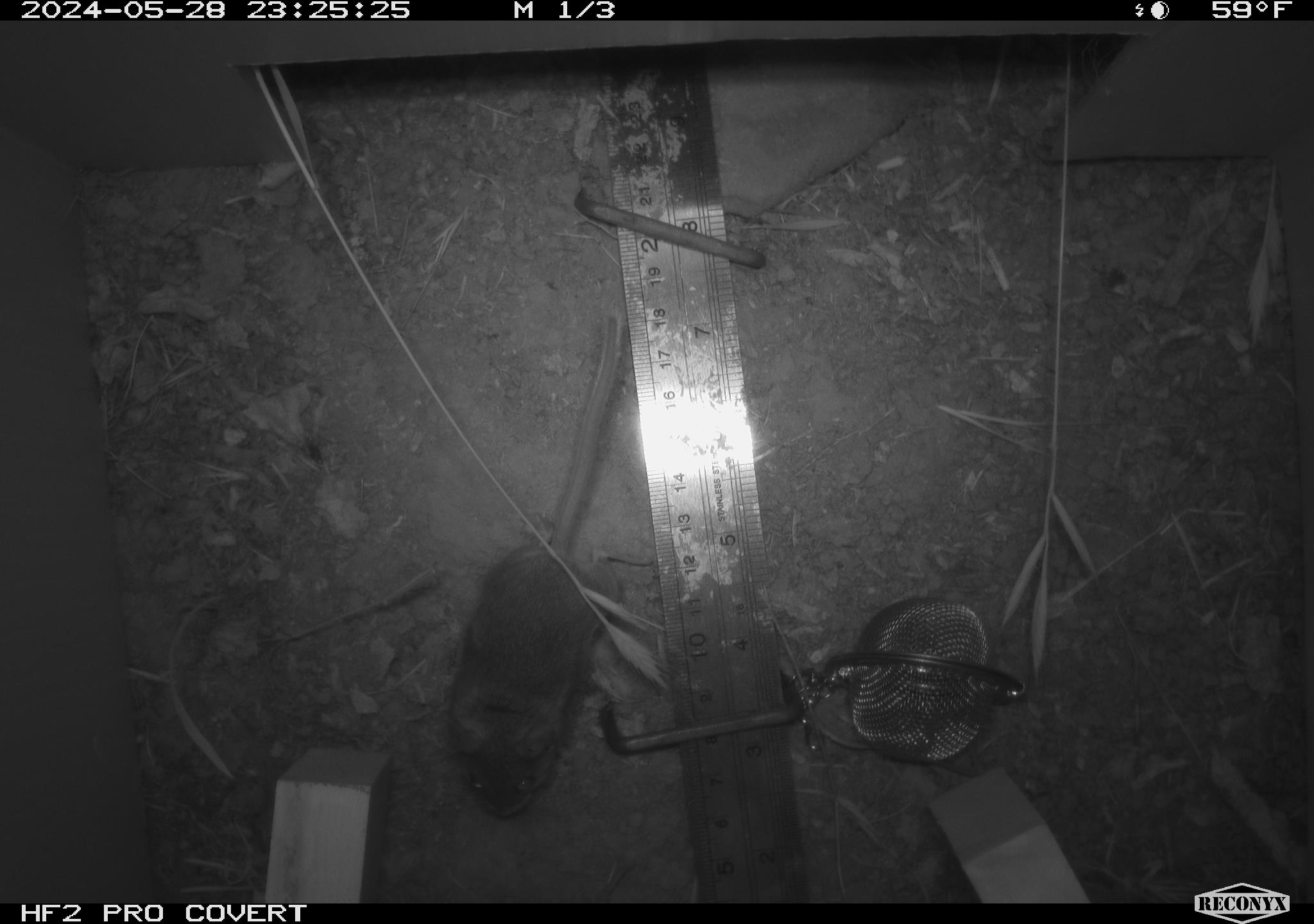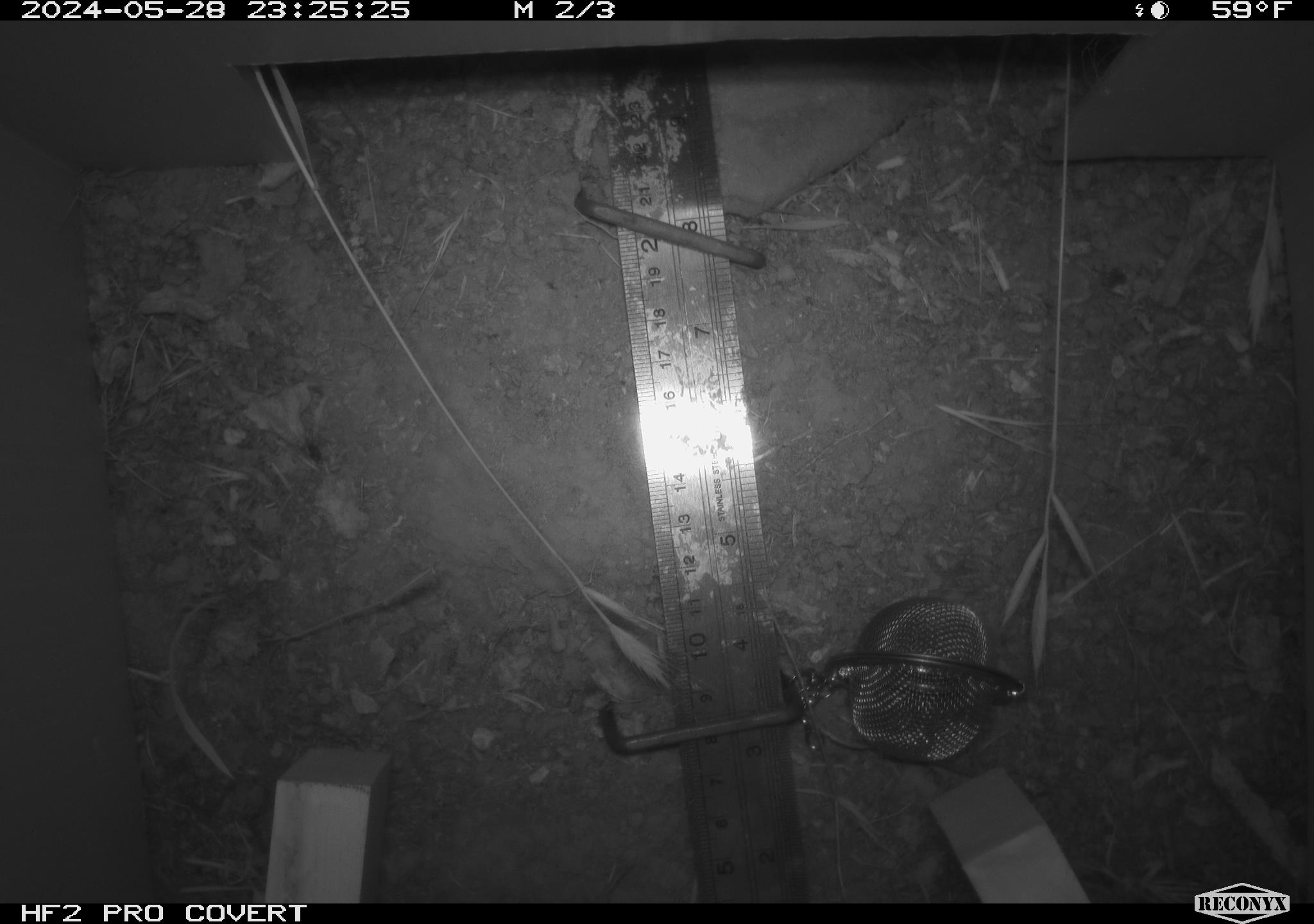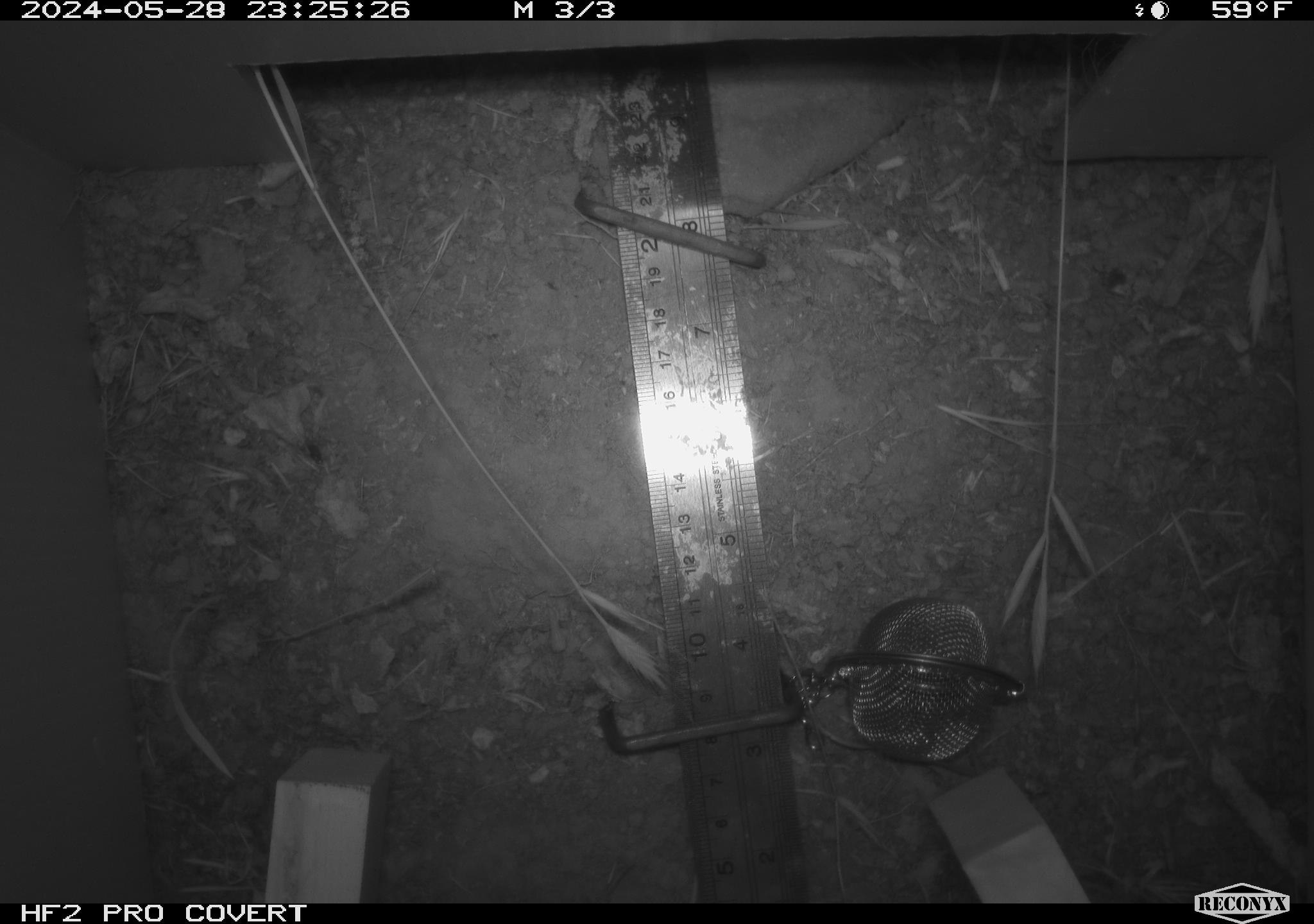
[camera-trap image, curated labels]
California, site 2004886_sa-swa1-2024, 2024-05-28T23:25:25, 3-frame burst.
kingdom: Animalia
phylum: Chordata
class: Mammalia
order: Rodentia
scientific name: Rodentia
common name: mouse species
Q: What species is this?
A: Mouse species (Rodentia).